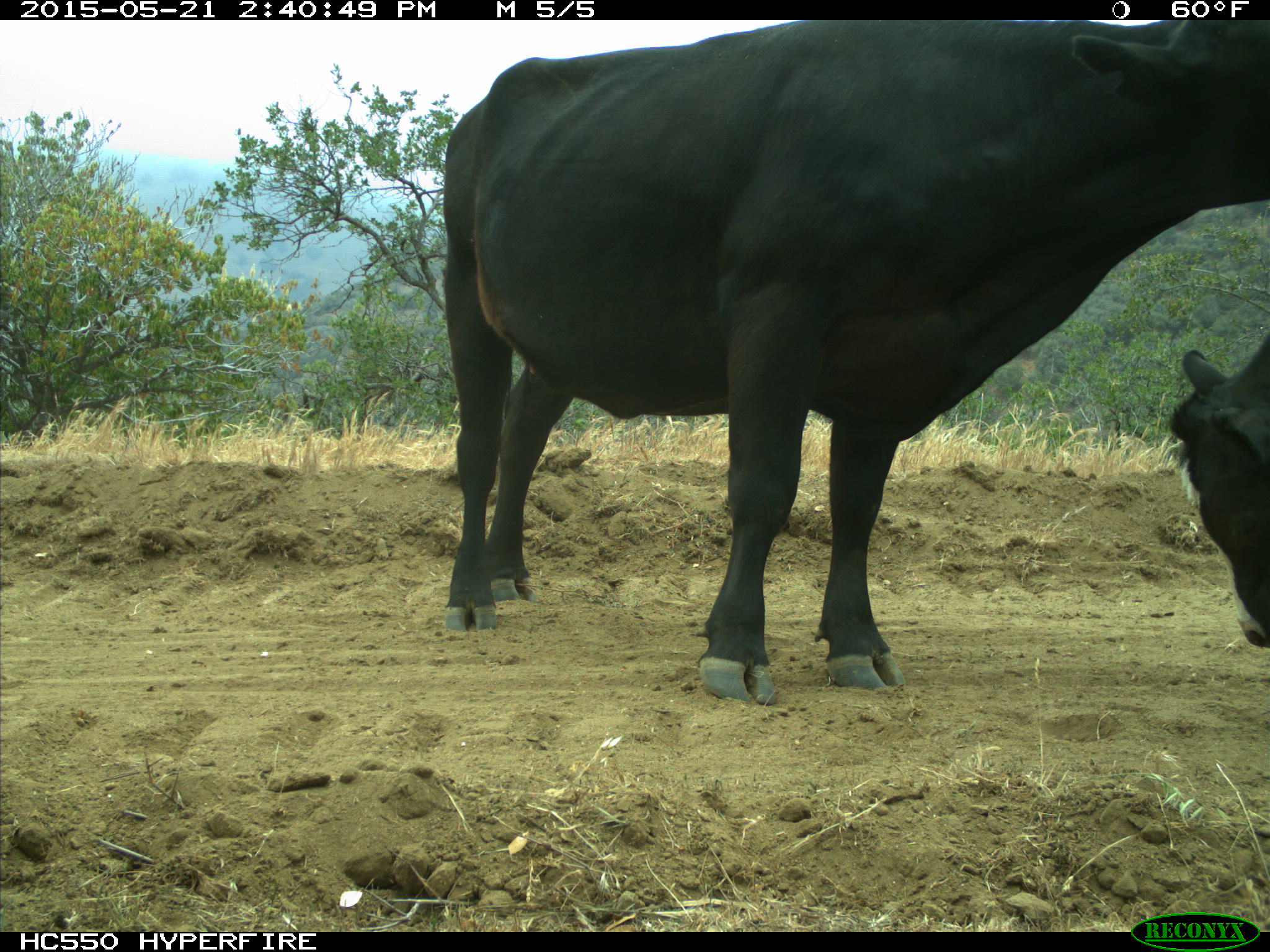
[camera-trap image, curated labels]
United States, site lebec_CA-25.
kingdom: Animalia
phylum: Chordata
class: Mammalia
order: Artiodactyla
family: Bovidae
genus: Bos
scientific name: Bos taurus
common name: domestic cow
Bos taurus (domestic cow).